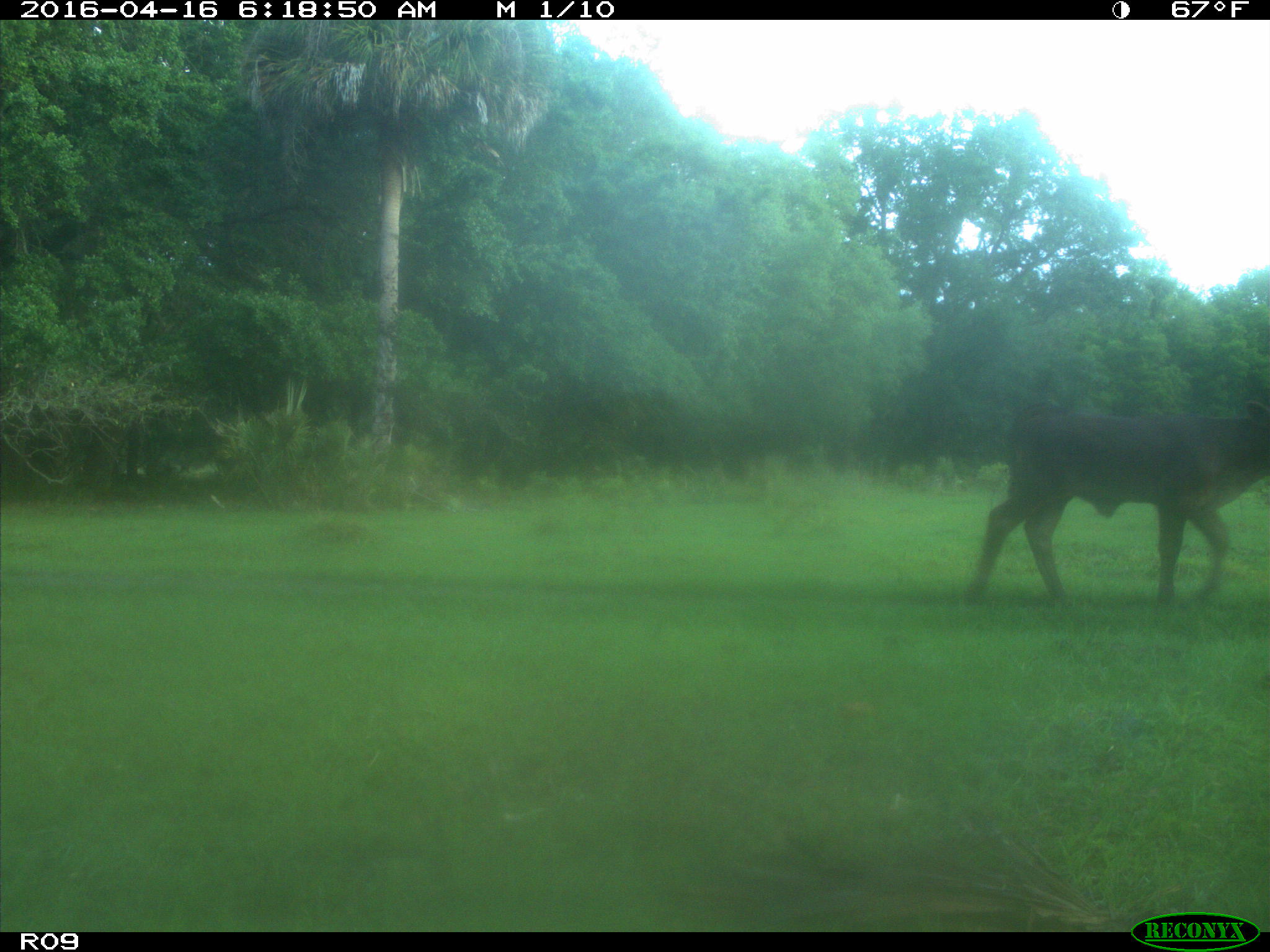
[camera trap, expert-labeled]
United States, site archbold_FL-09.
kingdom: Animalia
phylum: Chordata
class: Mammalia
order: Artiodactyla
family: Bovidae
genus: Bos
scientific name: Bos taurus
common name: domestic cow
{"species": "Bos taurus (domestic cow)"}